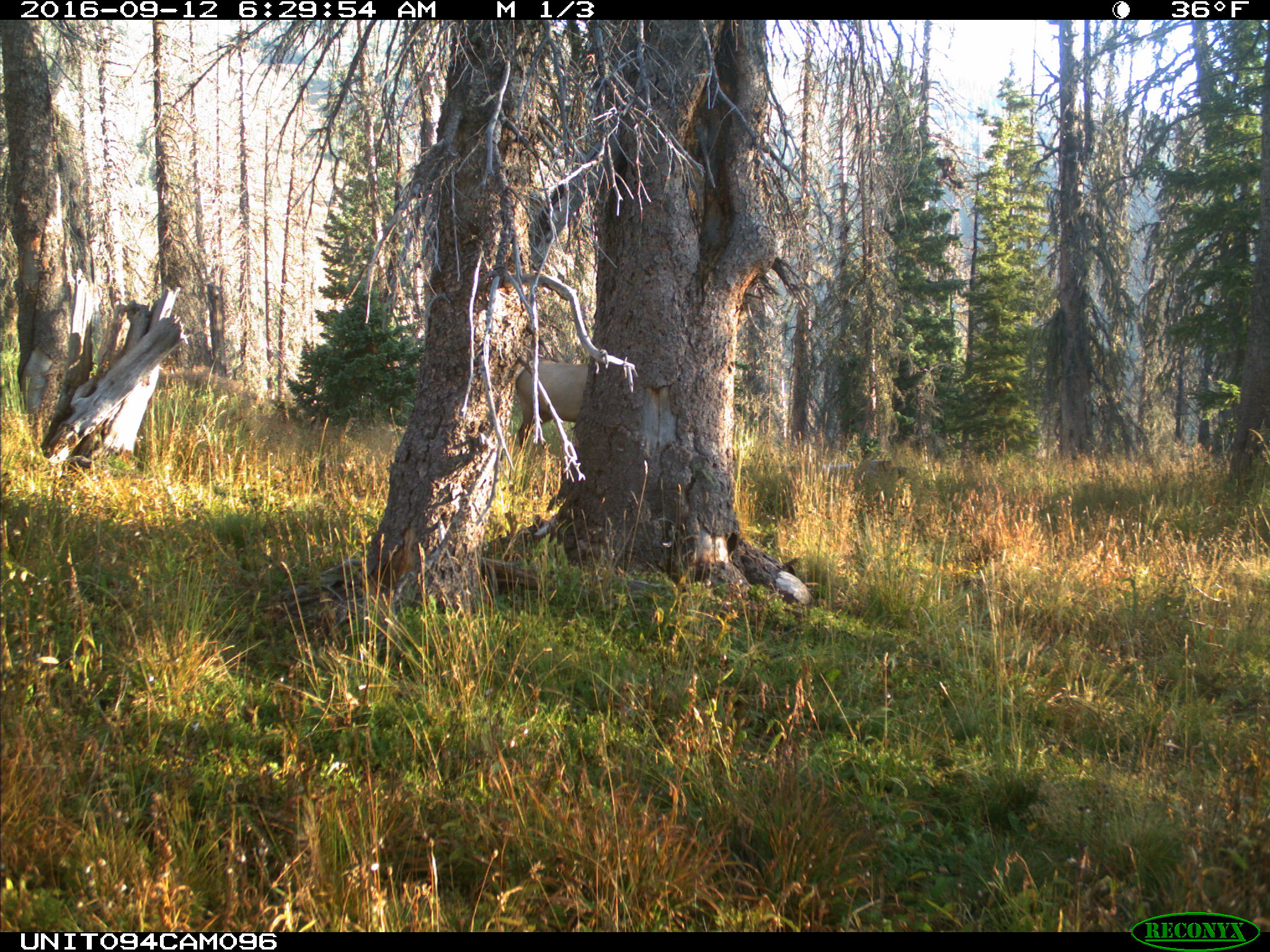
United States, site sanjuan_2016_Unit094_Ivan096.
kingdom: Animalia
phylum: Chordata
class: Mammalia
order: Artiodactyla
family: Cervidae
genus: Cervus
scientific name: Cervus elaphus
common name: red deer